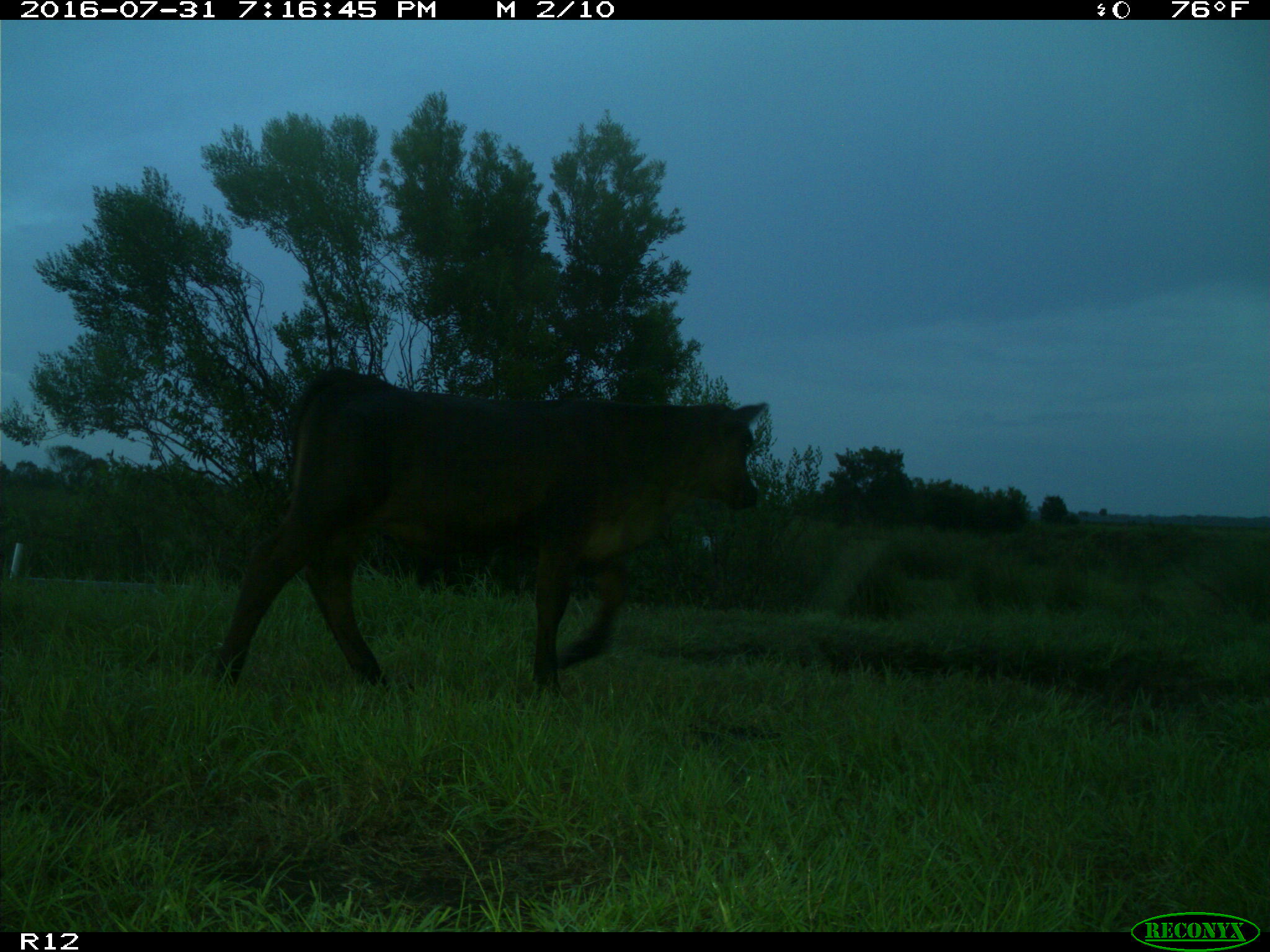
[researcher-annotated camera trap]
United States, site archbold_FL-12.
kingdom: Animalia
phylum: Chordata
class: Mammalia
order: Artiodactyla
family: Bovidae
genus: Bos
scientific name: Bos taurus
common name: domestic cow